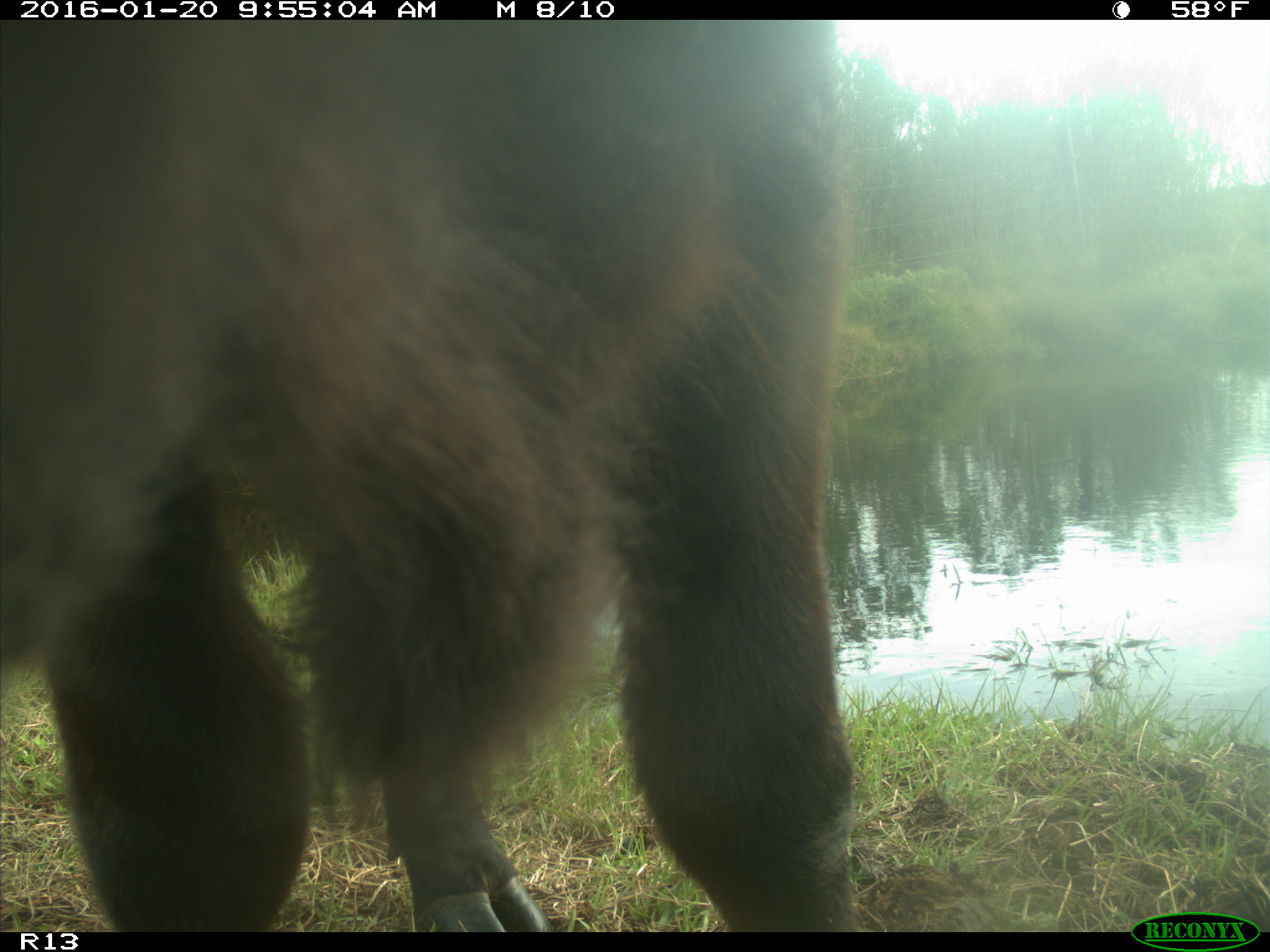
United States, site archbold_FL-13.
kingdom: Animalia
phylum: Chordata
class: Mammalia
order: Artiodactyla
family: Bovidae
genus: Bos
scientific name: Bos taurus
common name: domestic cow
Bos taurus (domestic cow).